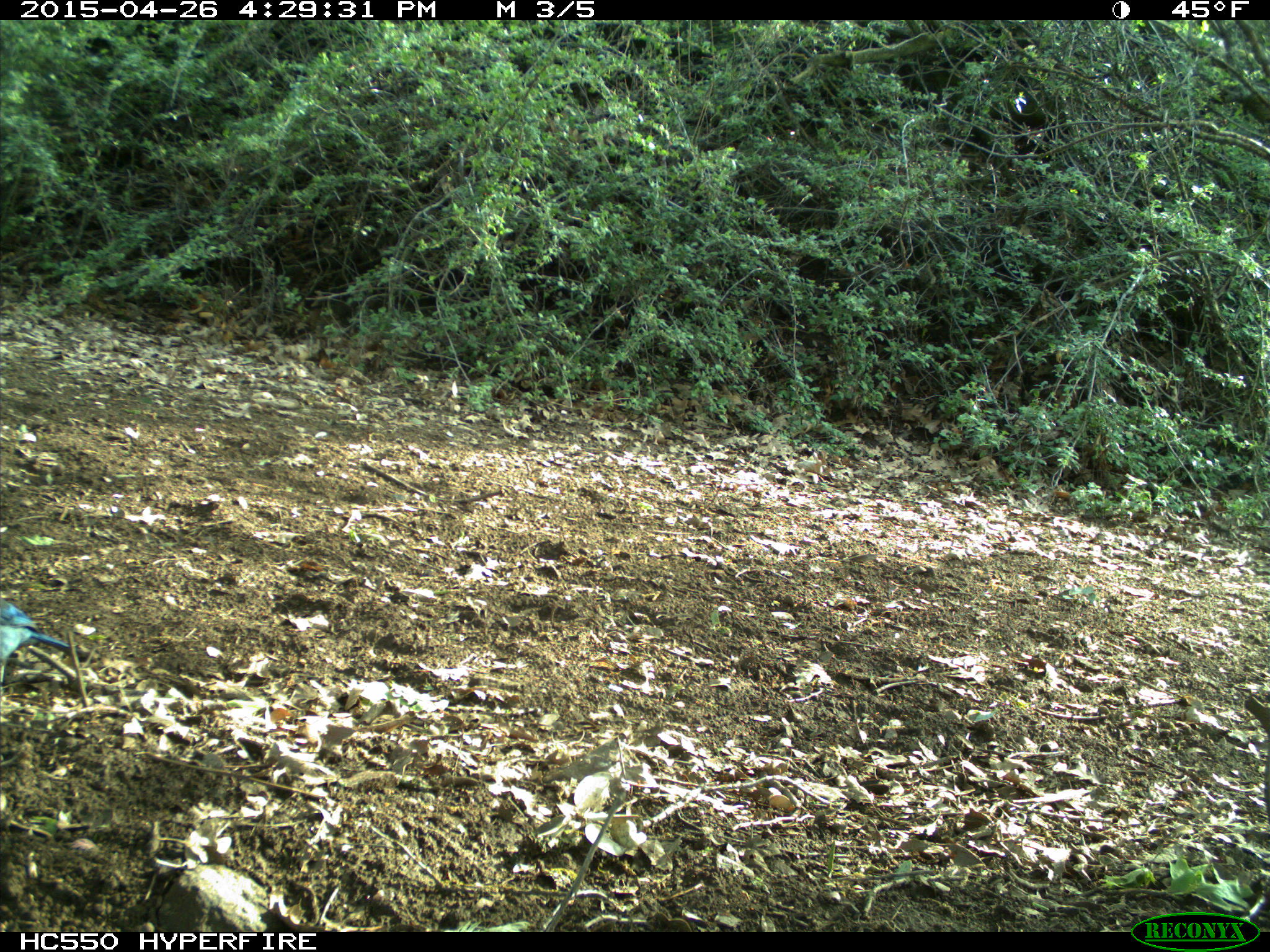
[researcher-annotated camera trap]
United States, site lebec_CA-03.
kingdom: Animalia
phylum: Chordata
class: Aves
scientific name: Aves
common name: birds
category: unidentified bird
Unidentified bird (birds) (Aves).